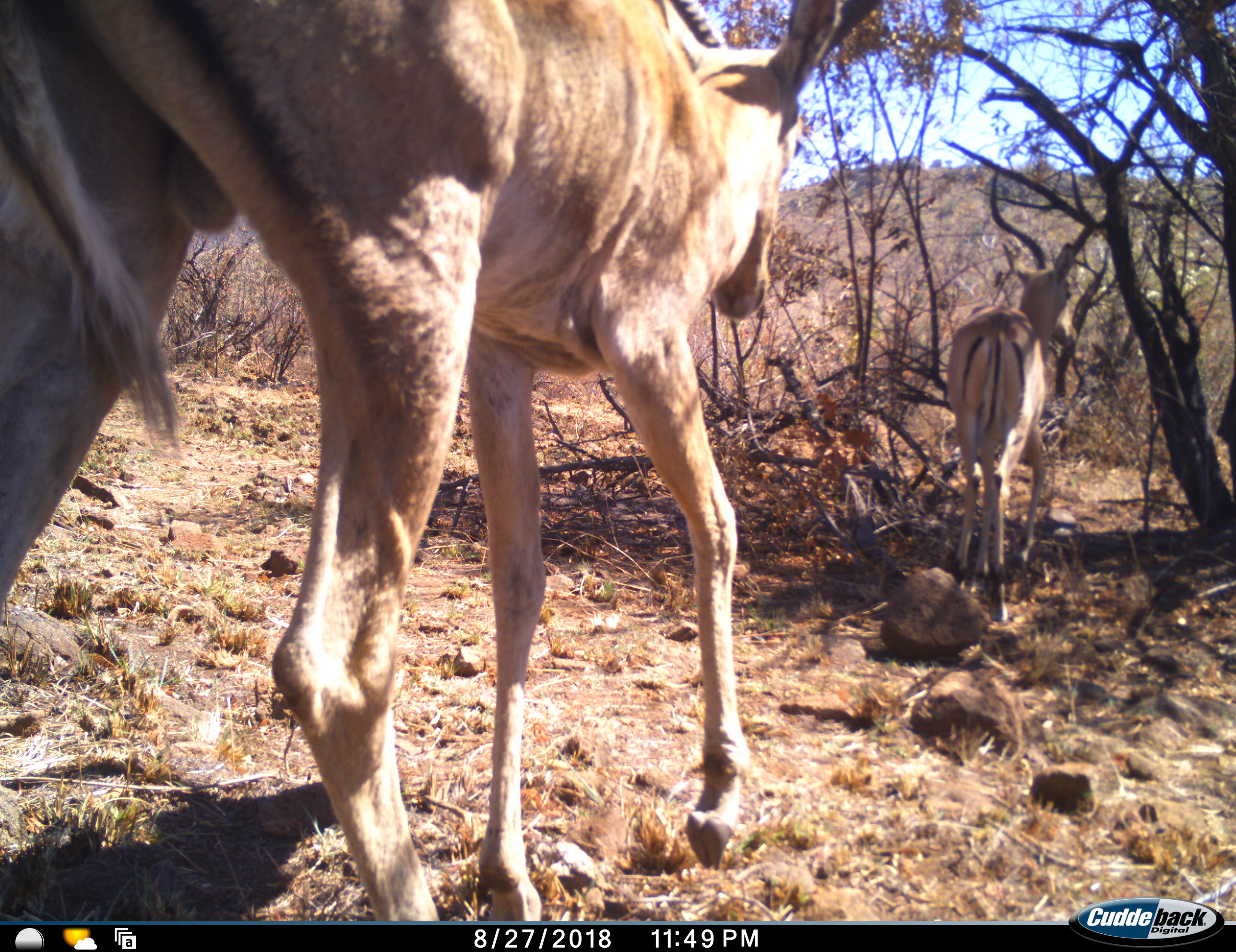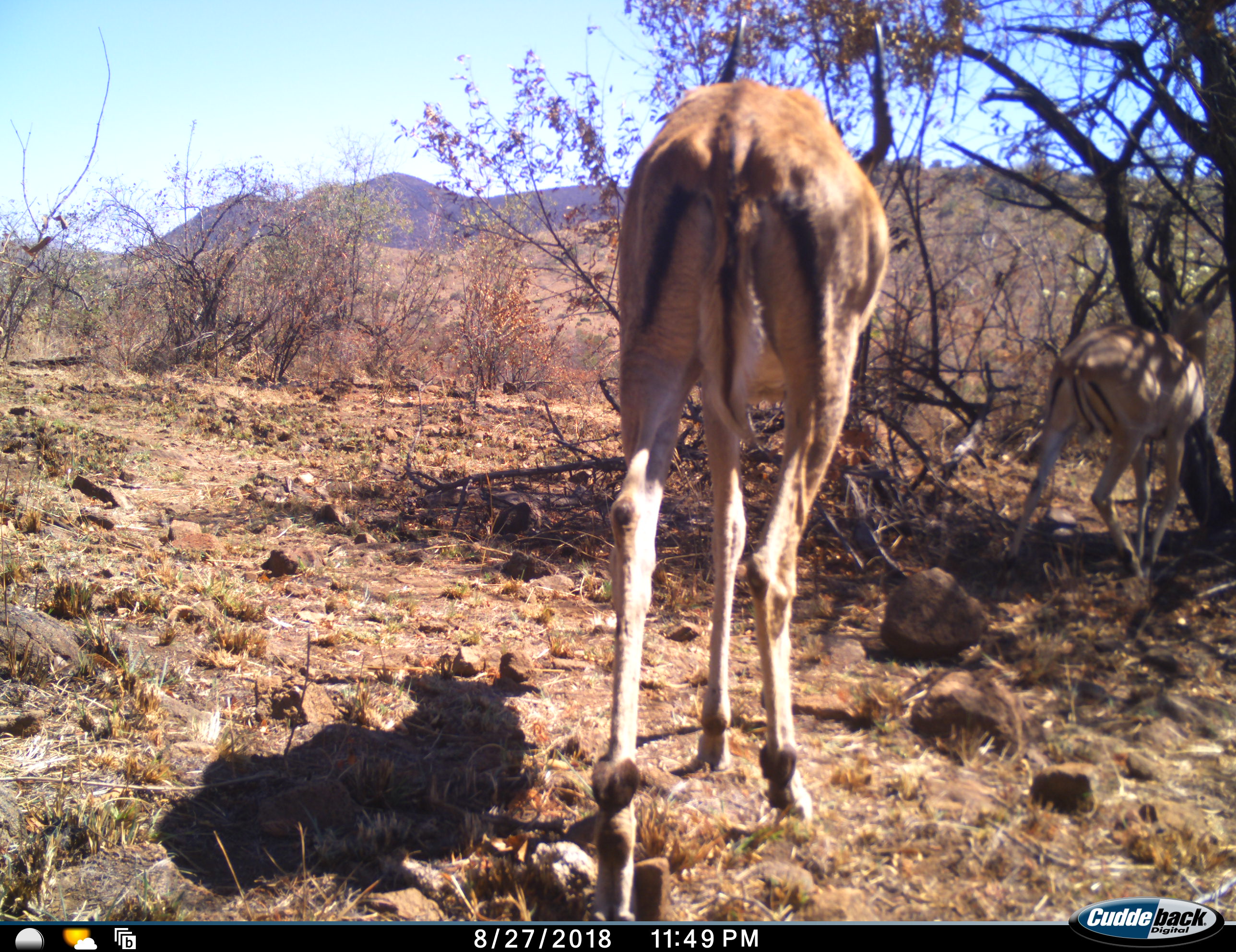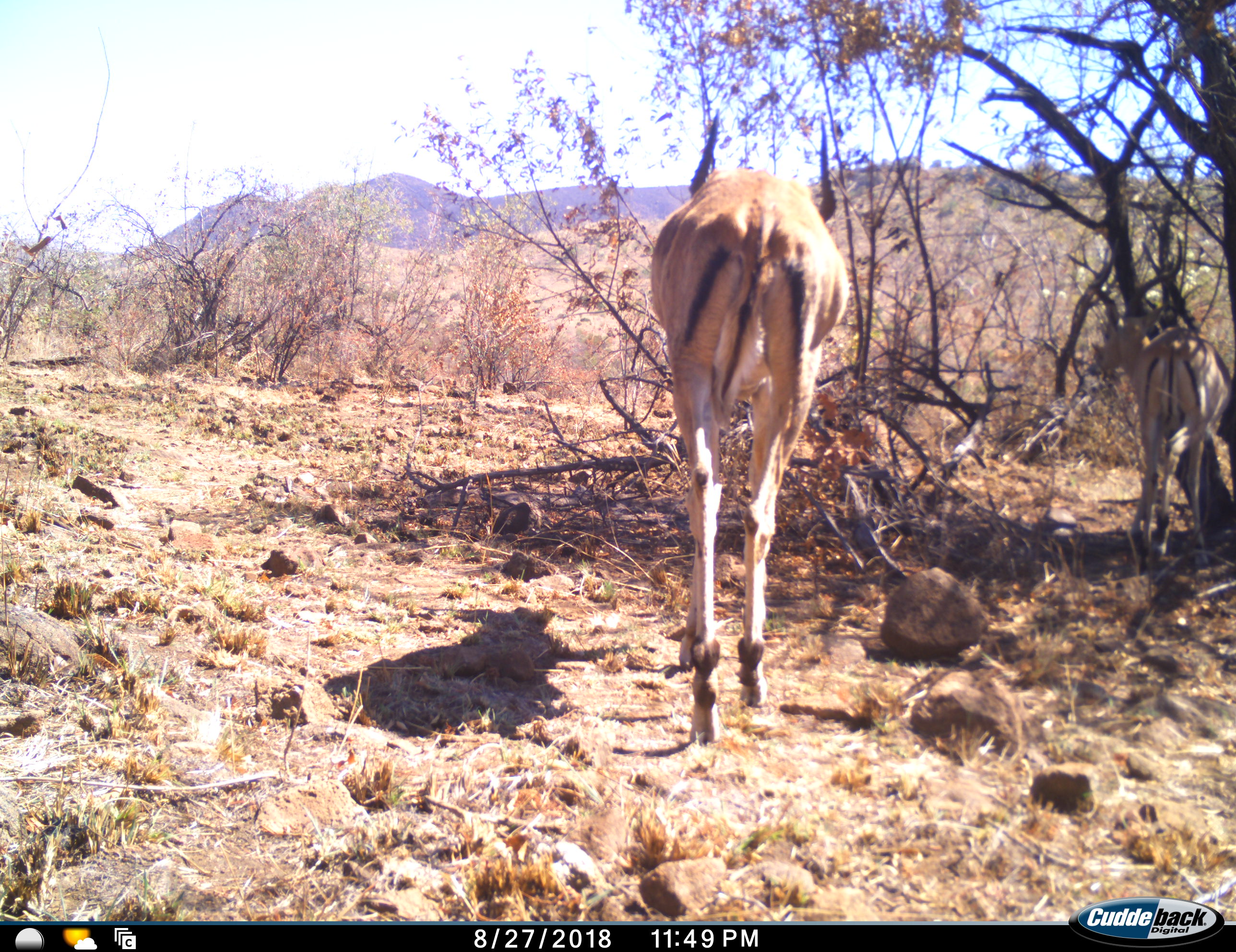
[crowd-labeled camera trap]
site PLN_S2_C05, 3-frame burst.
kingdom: Animalia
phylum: Chordata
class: Mammalia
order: Artiodactyla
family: Bovidae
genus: Aepyceros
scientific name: Aepyceros melampus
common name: impala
Impala (Aepyceros melampus), count 2. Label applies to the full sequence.